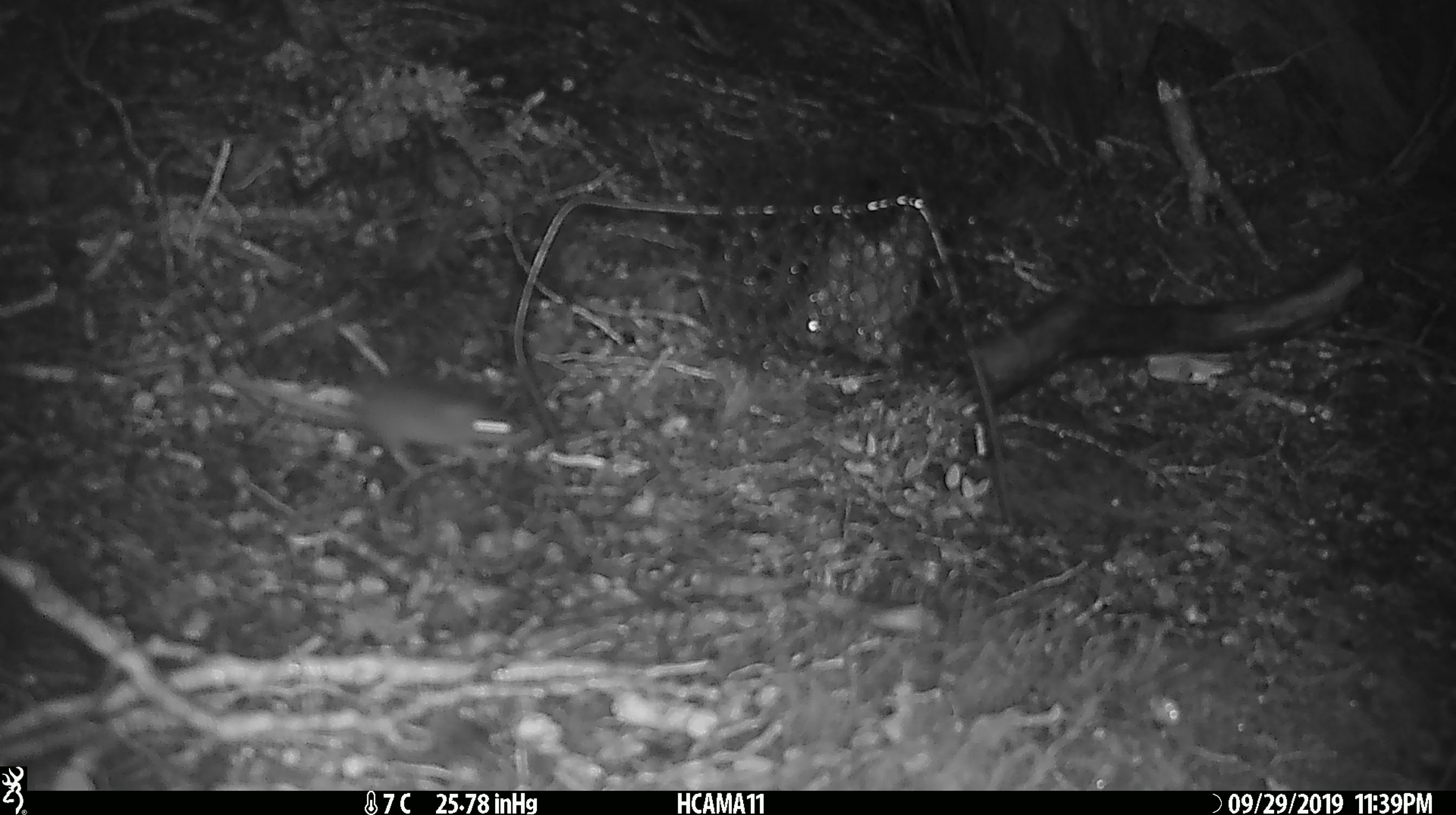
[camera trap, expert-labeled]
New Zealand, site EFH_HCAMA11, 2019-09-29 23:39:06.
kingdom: Animalia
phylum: Chordata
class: Mammalia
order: Rodentia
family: Muridae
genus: Mus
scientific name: Mus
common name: mouse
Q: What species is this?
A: Mouse (Mus).